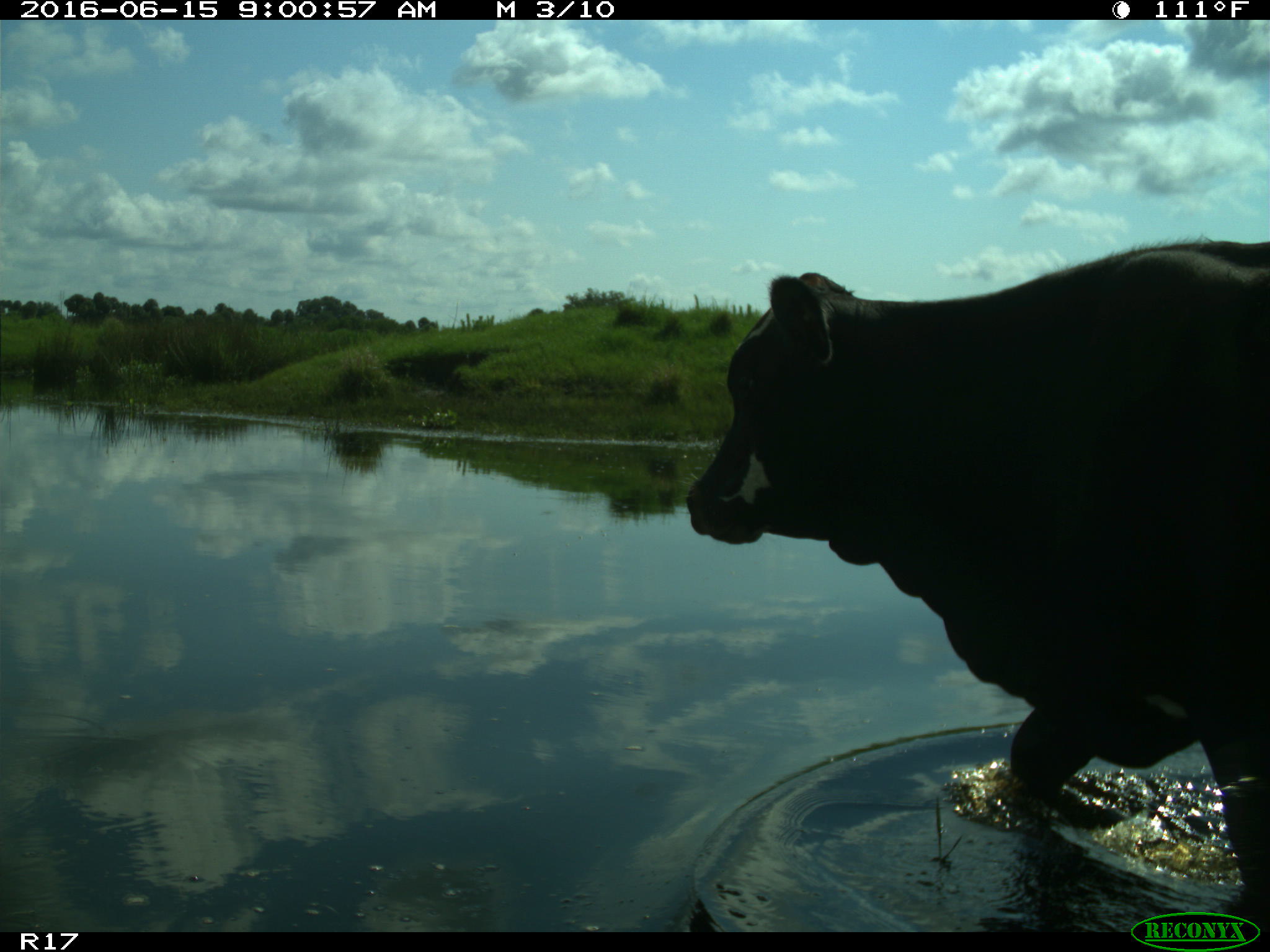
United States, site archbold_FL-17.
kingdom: Animalia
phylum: Chordata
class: Mammalia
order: Artiodactyla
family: Bovidae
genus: Bos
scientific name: Bos taurus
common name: domestic cow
Bos taurus (domestic cow).